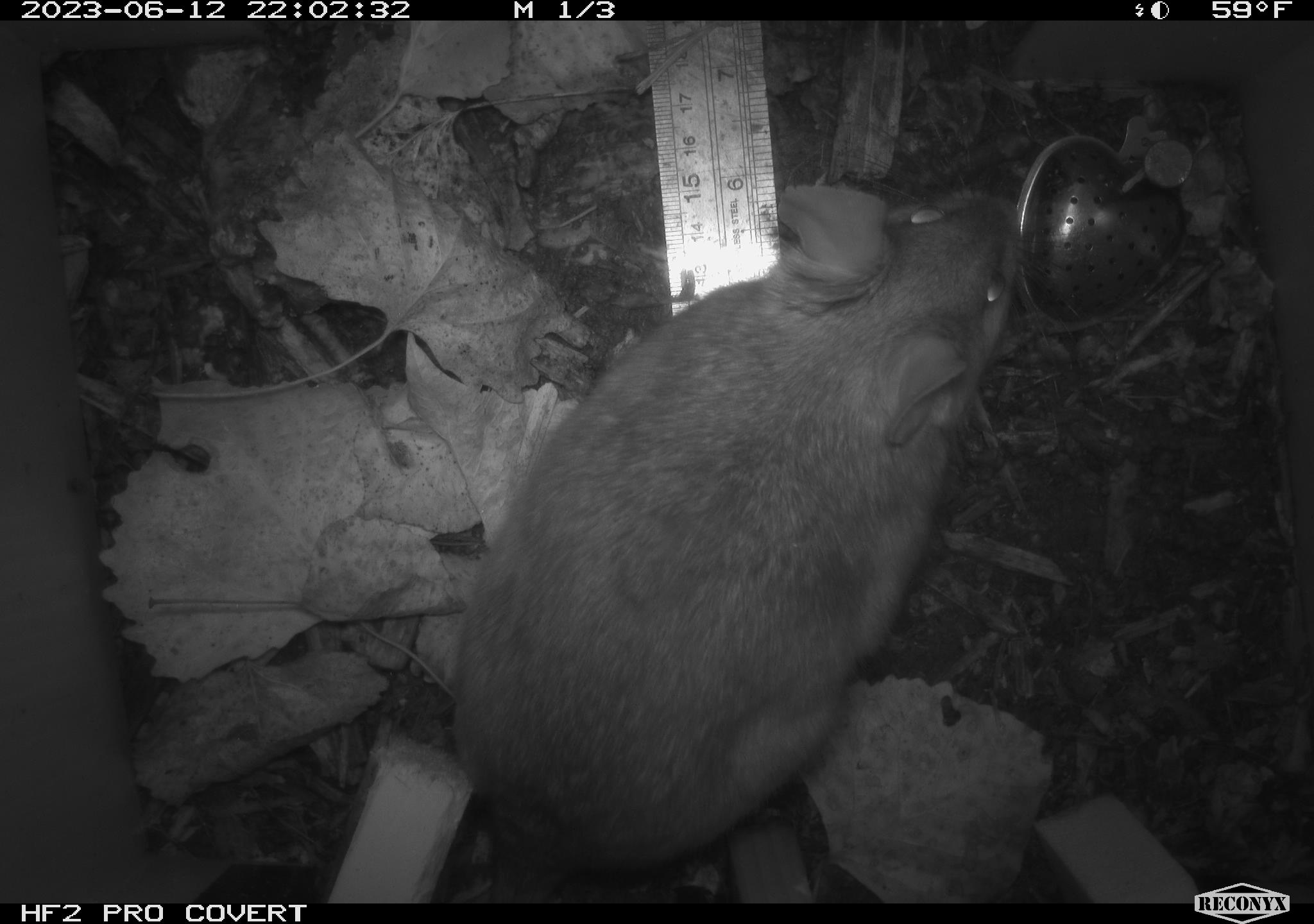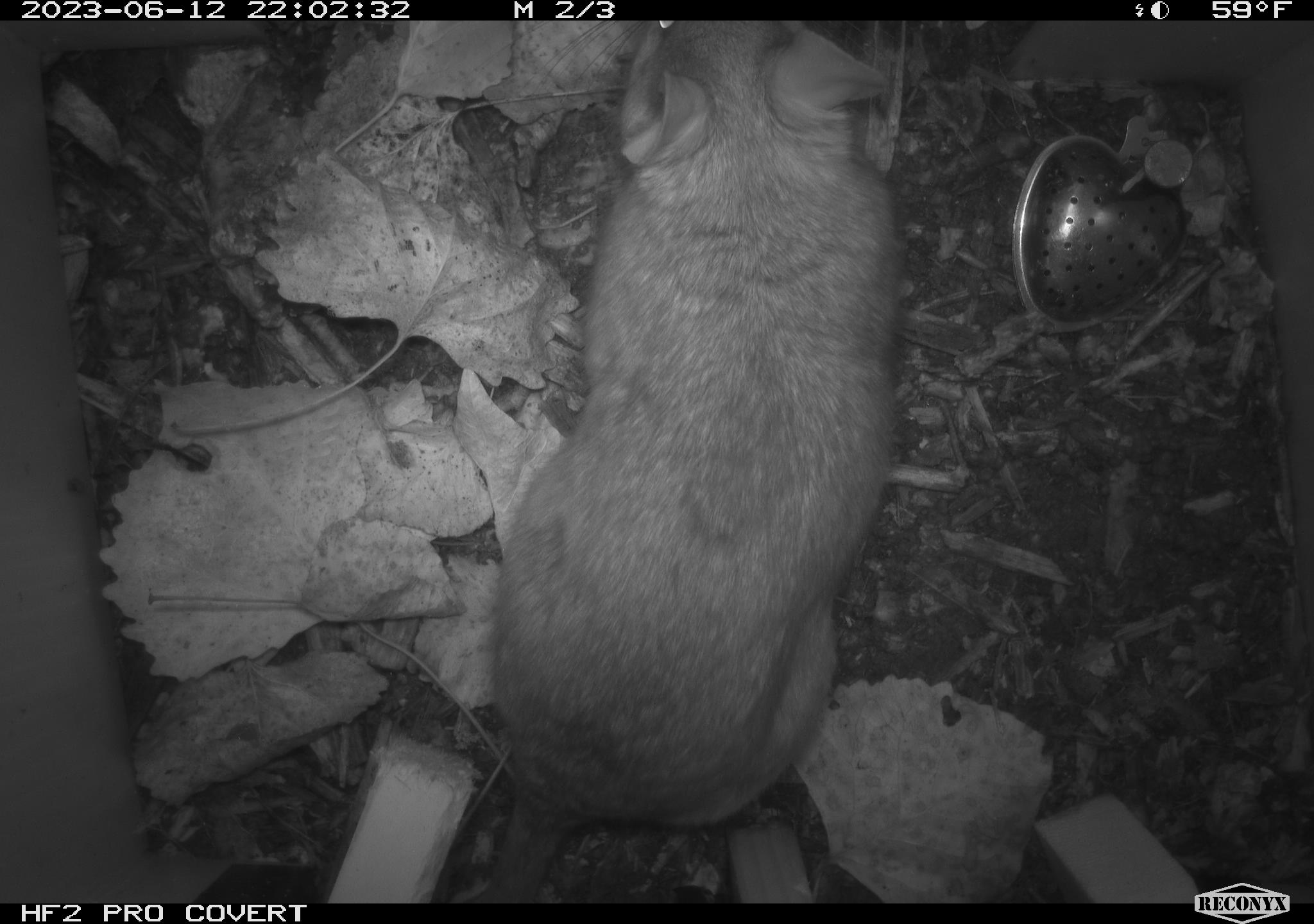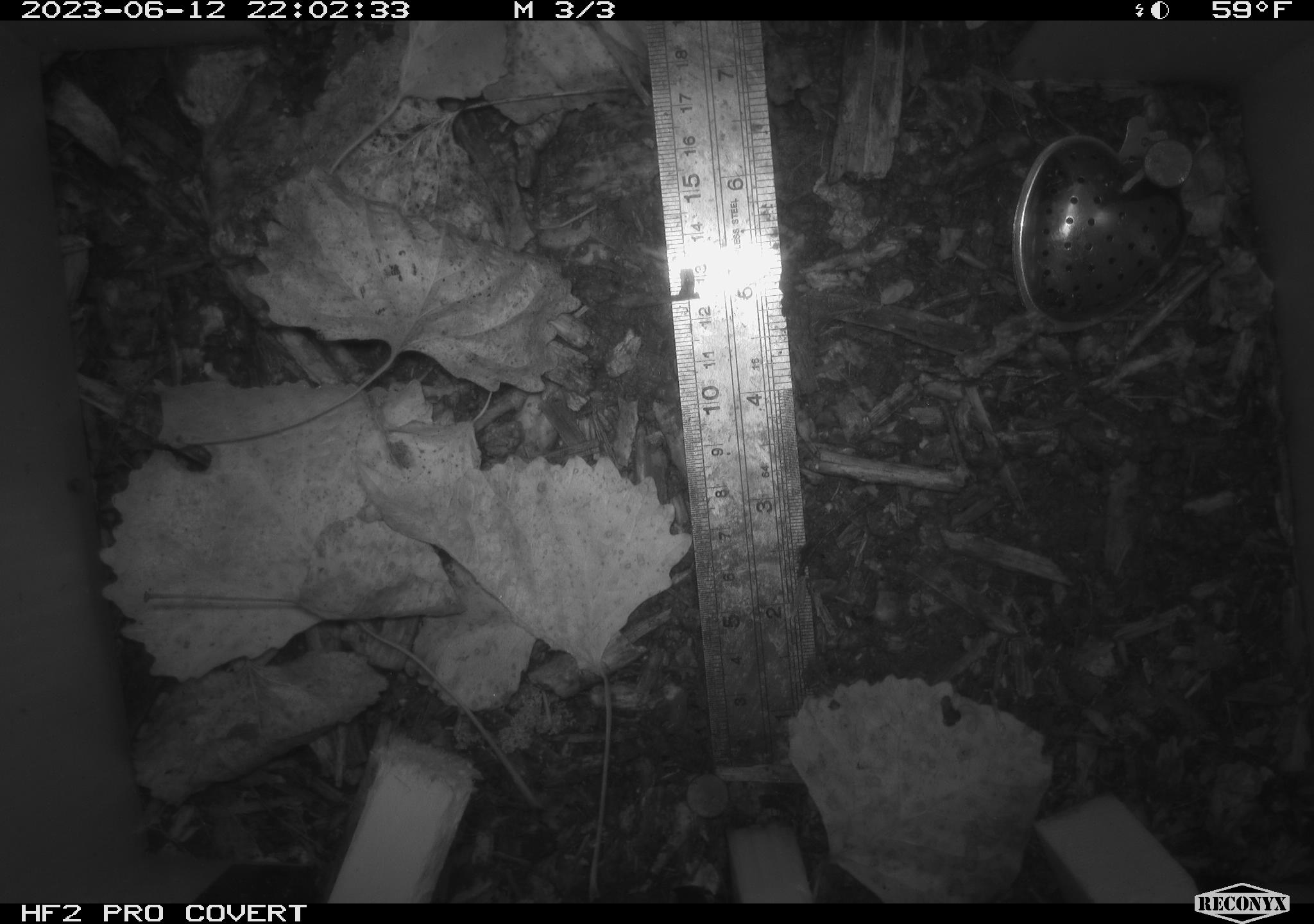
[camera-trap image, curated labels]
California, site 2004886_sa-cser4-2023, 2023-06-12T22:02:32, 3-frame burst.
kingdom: Animalia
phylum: Chordata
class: Mammalia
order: Rodentia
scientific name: Rodentia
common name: woodrat or rat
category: woodrat or rat species